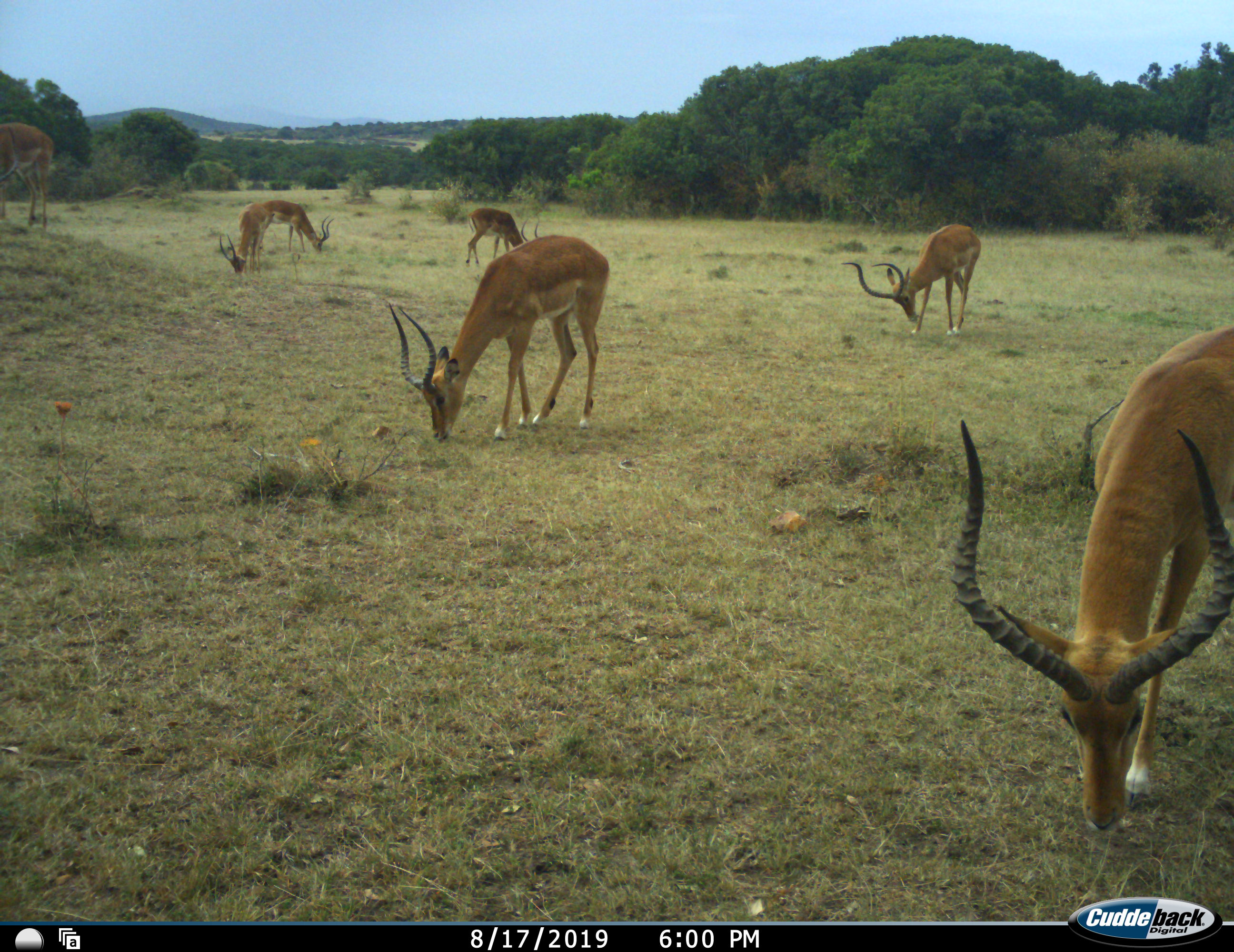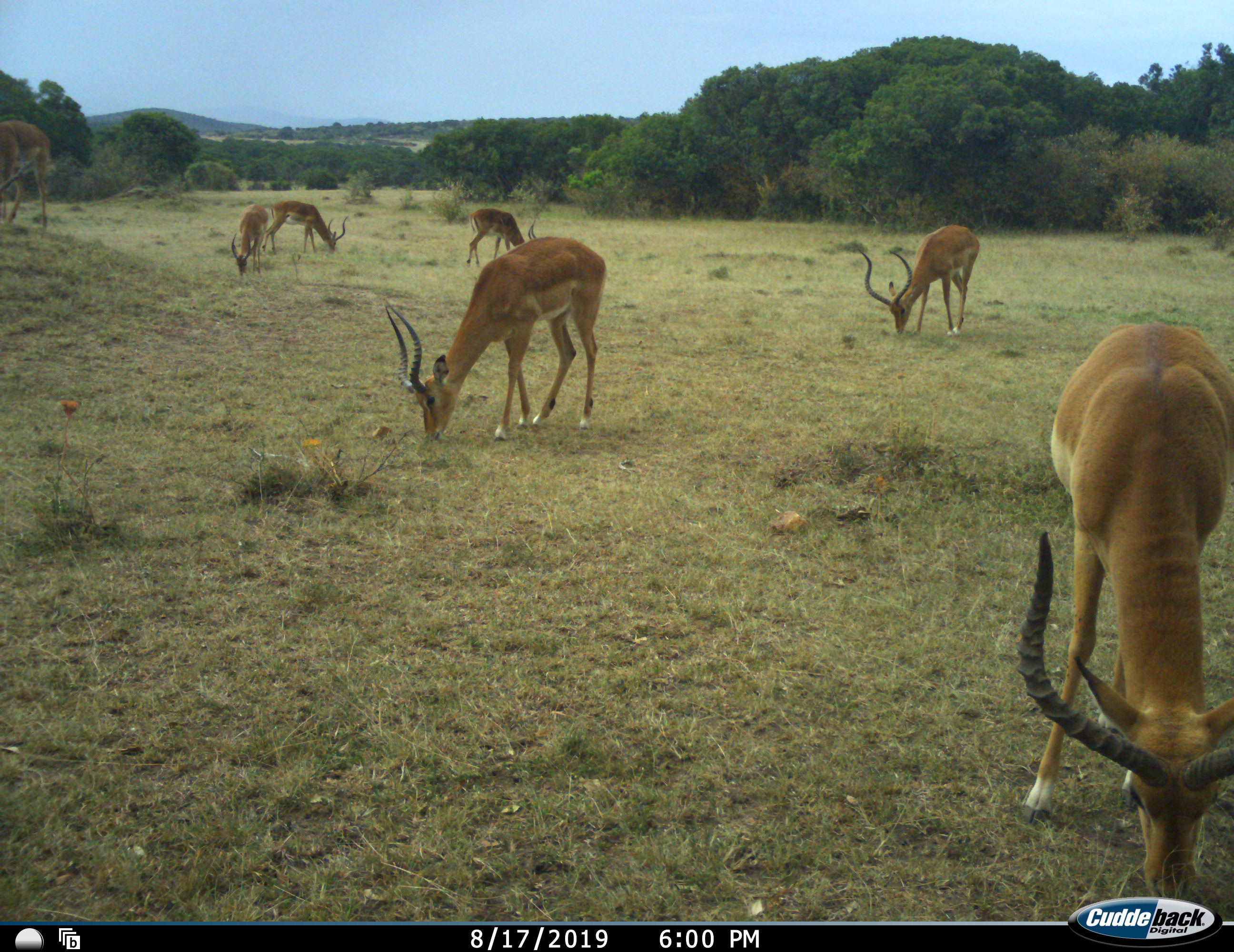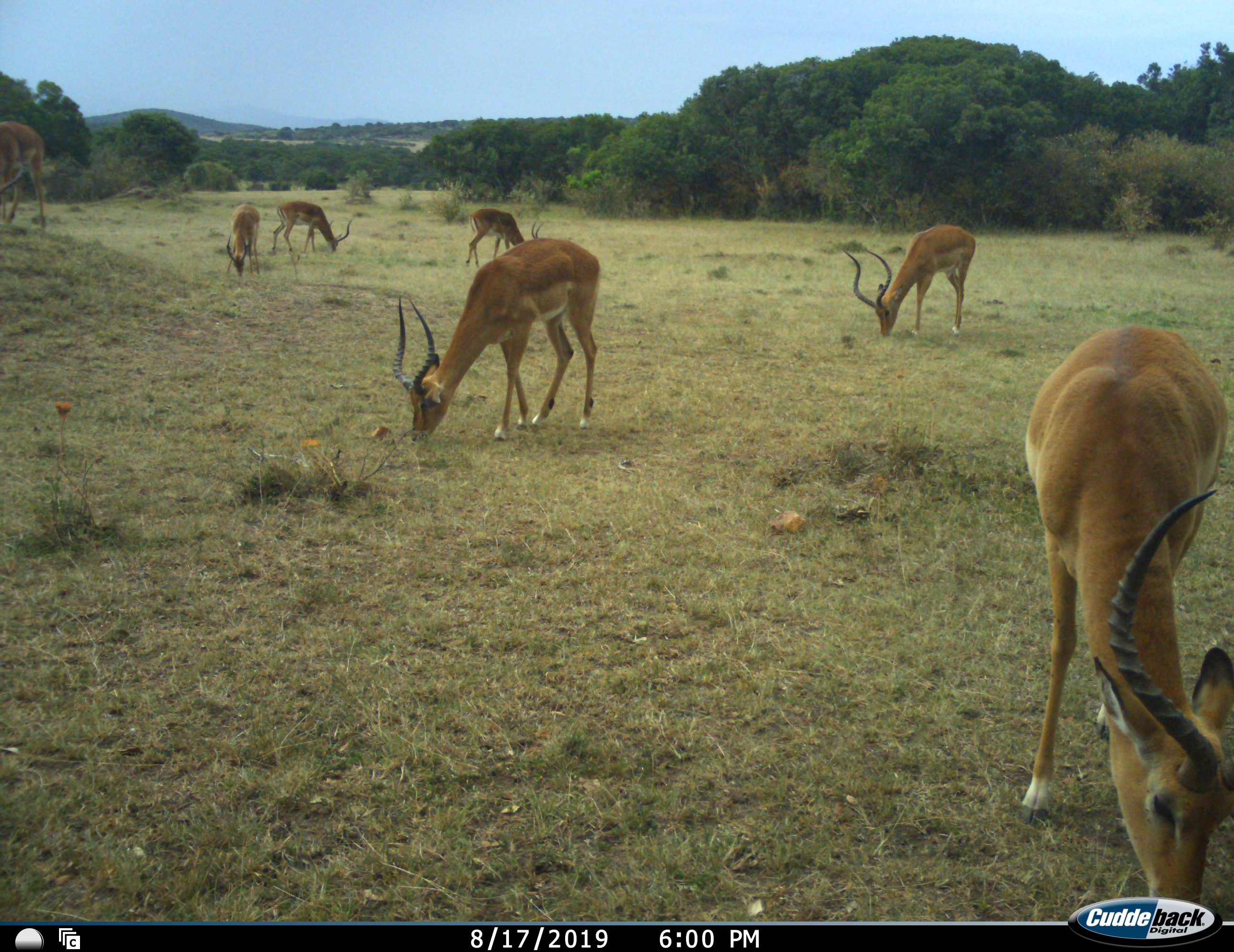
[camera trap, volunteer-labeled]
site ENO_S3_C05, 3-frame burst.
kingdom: Animalia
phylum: Chordata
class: Mammalia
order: Artiodactyla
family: Bovidae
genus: Aepyceros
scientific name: Aepyceros melampus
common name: impala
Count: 7.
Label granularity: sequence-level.